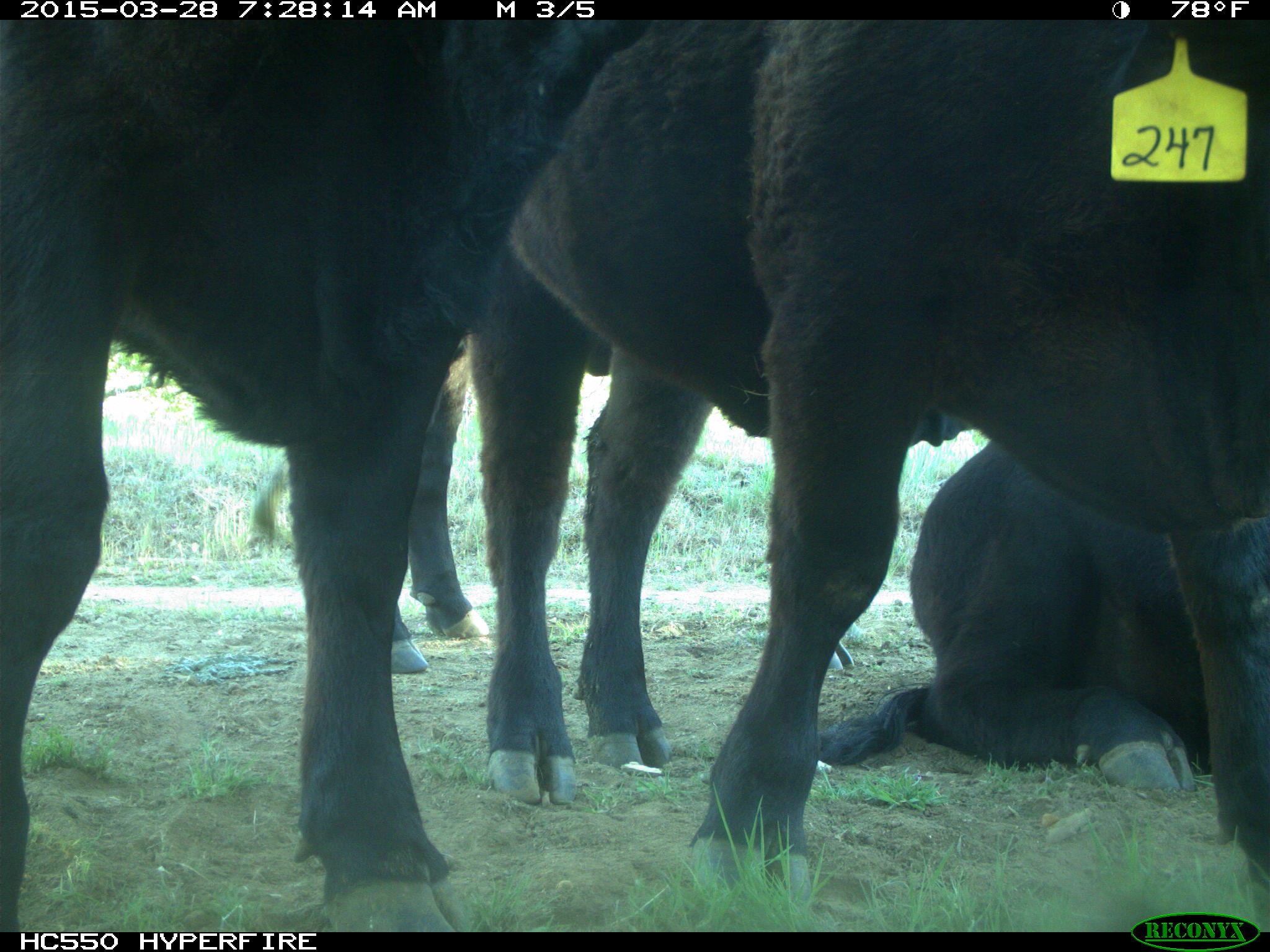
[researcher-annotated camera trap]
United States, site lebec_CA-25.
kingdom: Animalia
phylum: Chordata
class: Mammalia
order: Artiodactyla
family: Bovidae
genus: Bos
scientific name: Bos taurus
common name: domestic cow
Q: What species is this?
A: Bos taurus (domestic cow).